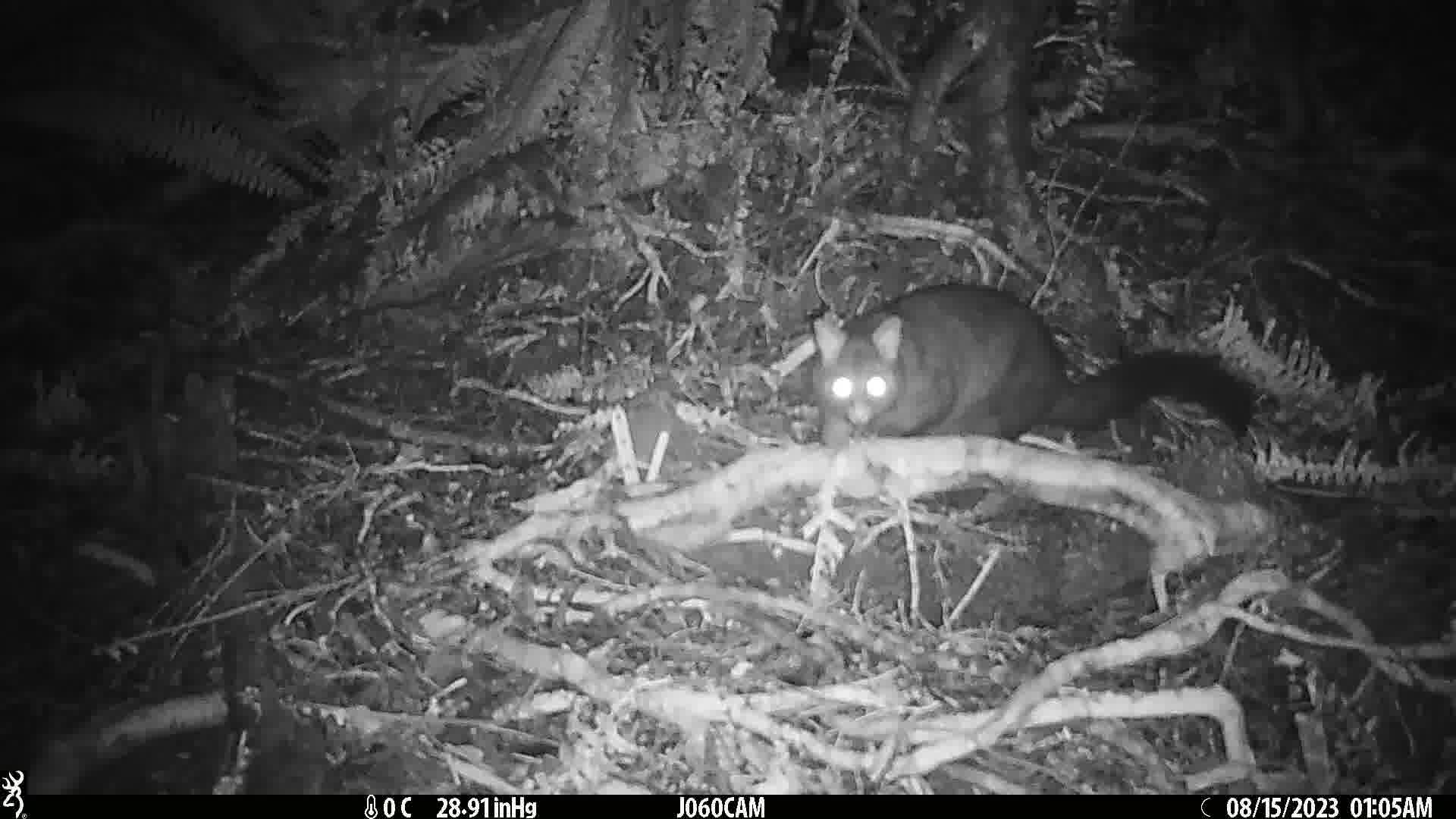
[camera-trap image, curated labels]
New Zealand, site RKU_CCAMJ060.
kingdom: Animalia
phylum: Chordata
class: Mammalia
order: Diprotodontia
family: Phalangeridae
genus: Trichosurus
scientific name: Trichosurus vulpecula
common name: common brushtail possum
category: possum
Possum (common brushtail possum) (Trichosurus vulpecula).